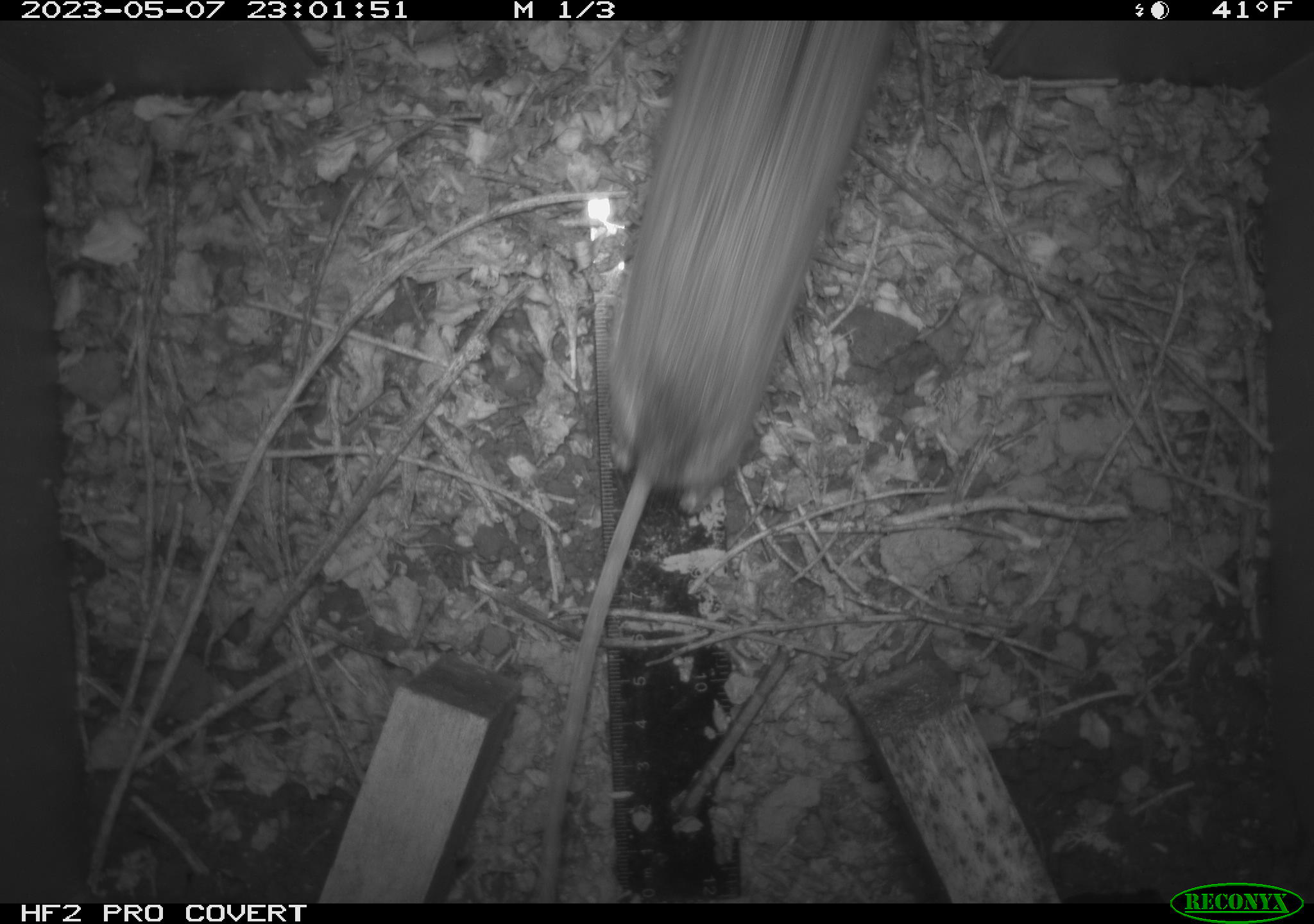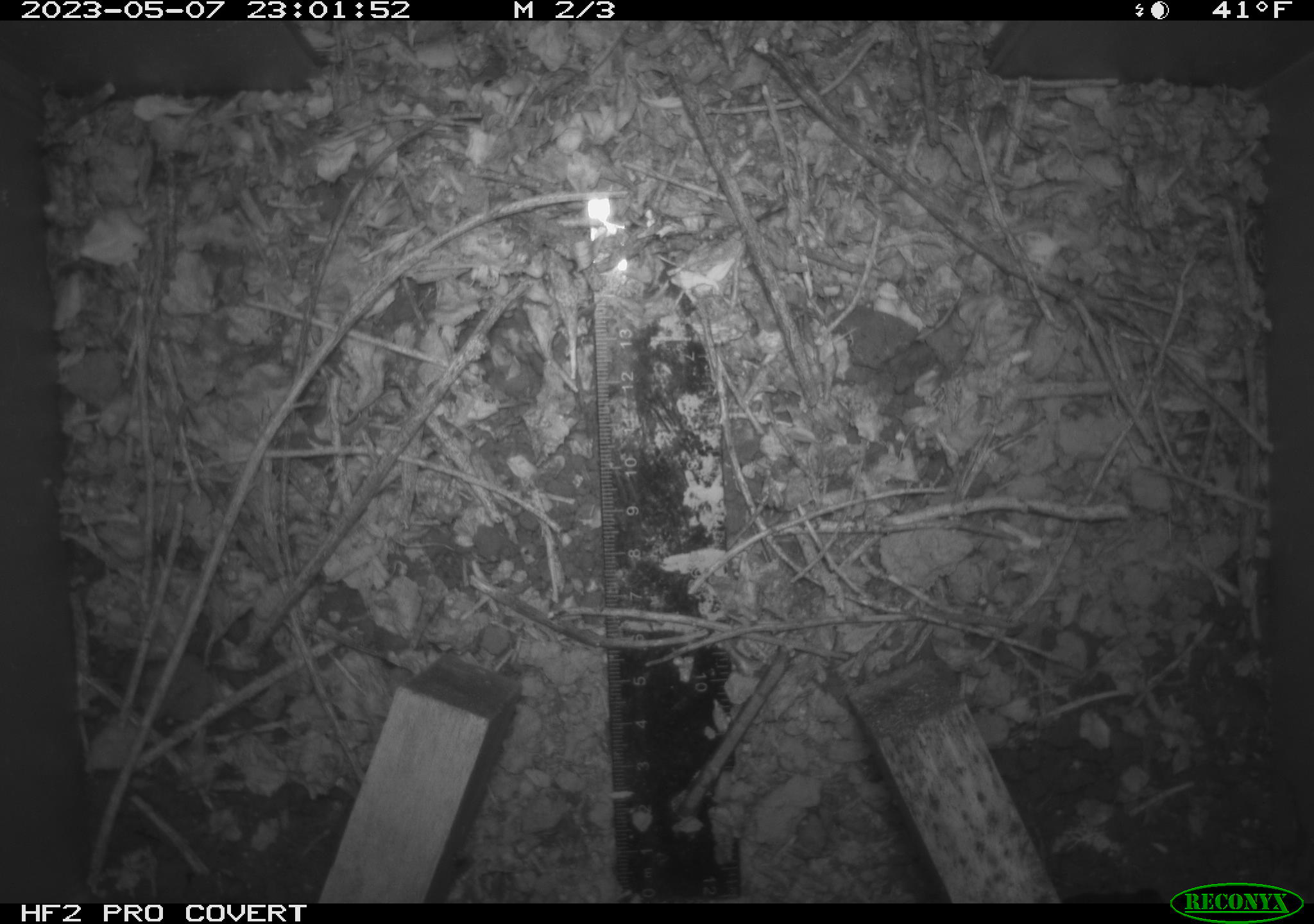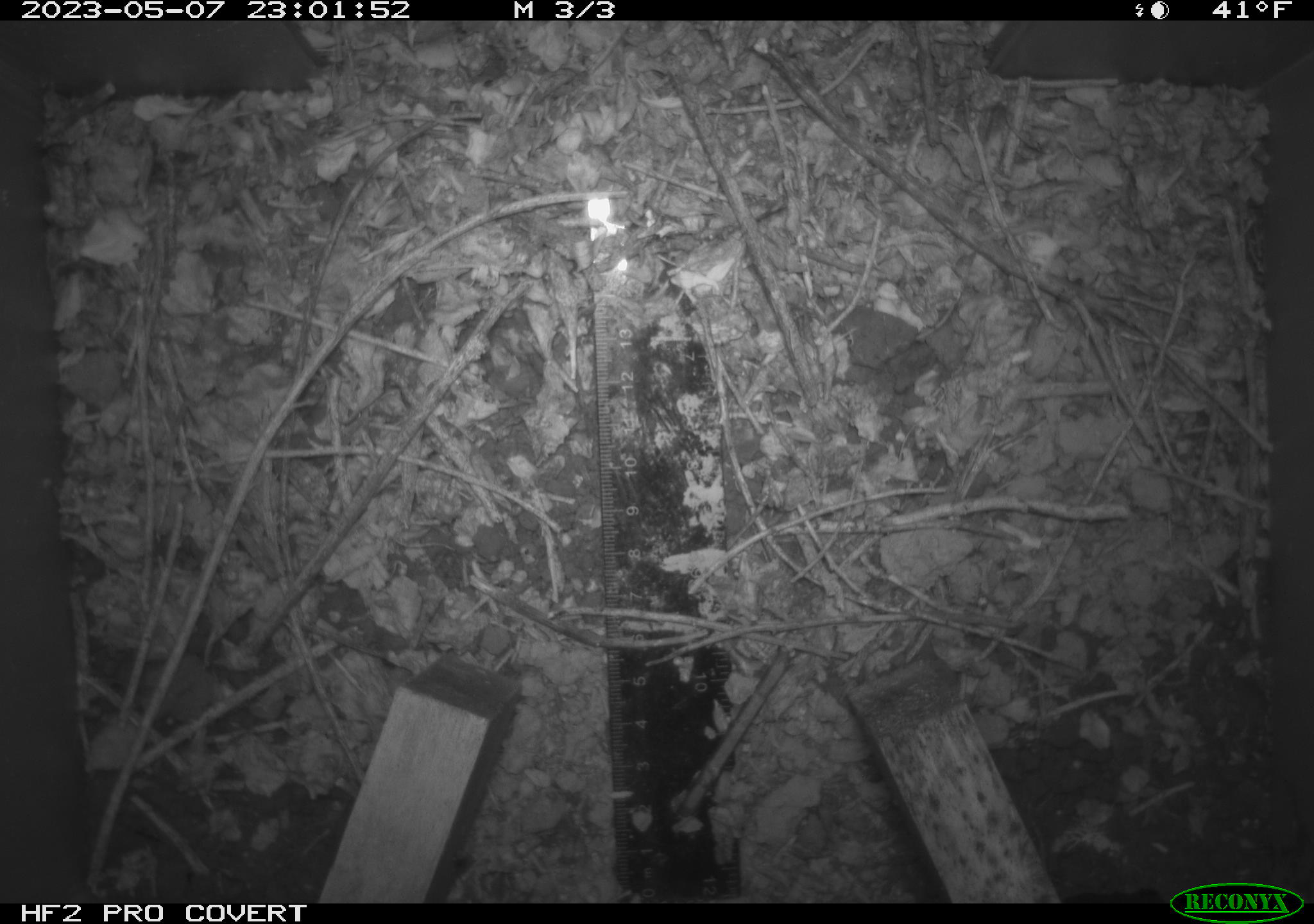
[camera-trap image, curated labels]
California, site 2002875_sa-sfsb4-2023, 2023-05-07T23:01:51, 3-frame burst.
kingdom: Animalia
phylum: Chordata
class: Mammalia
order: Rodentia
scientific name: Rodentia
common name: mouse species